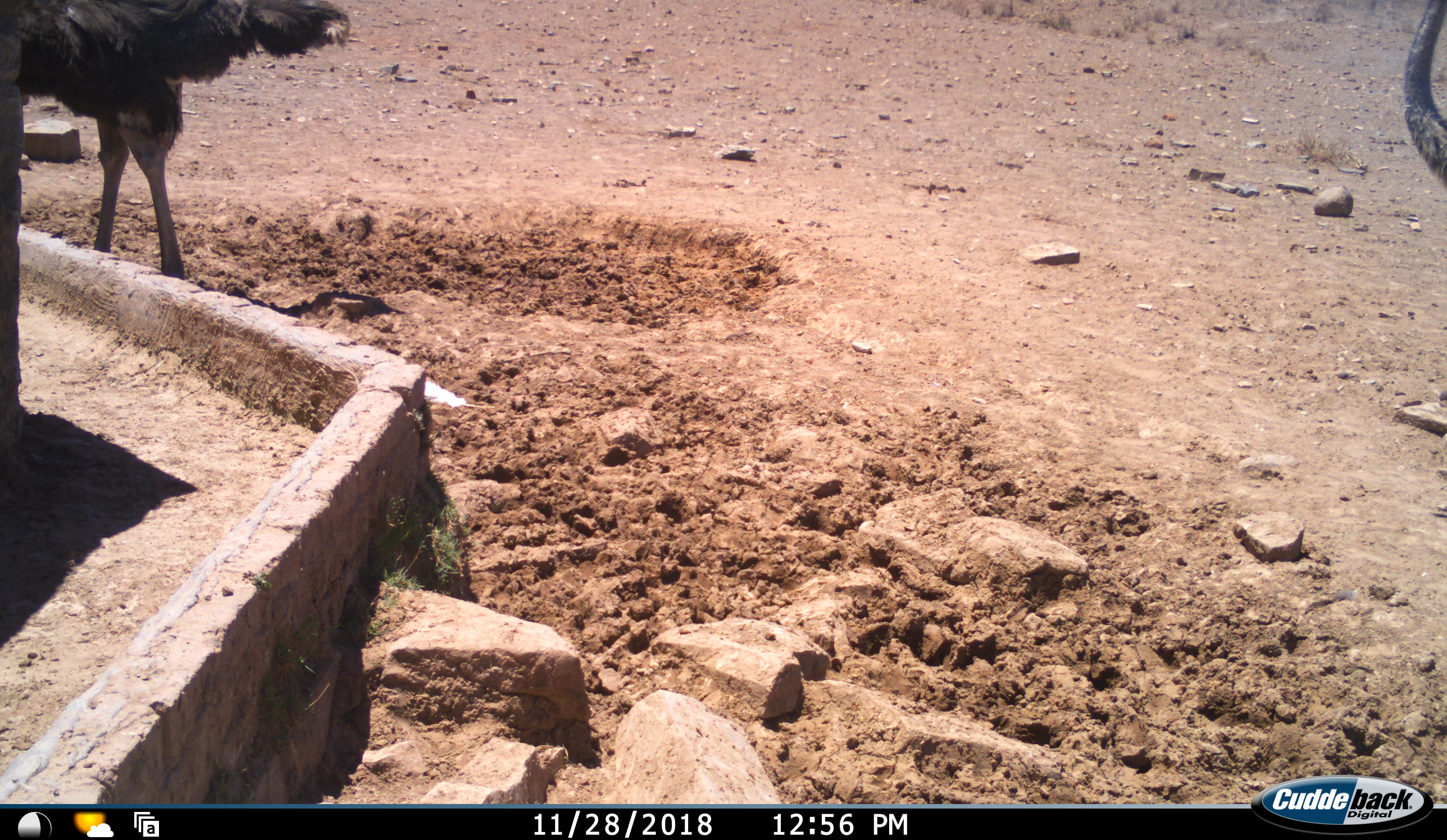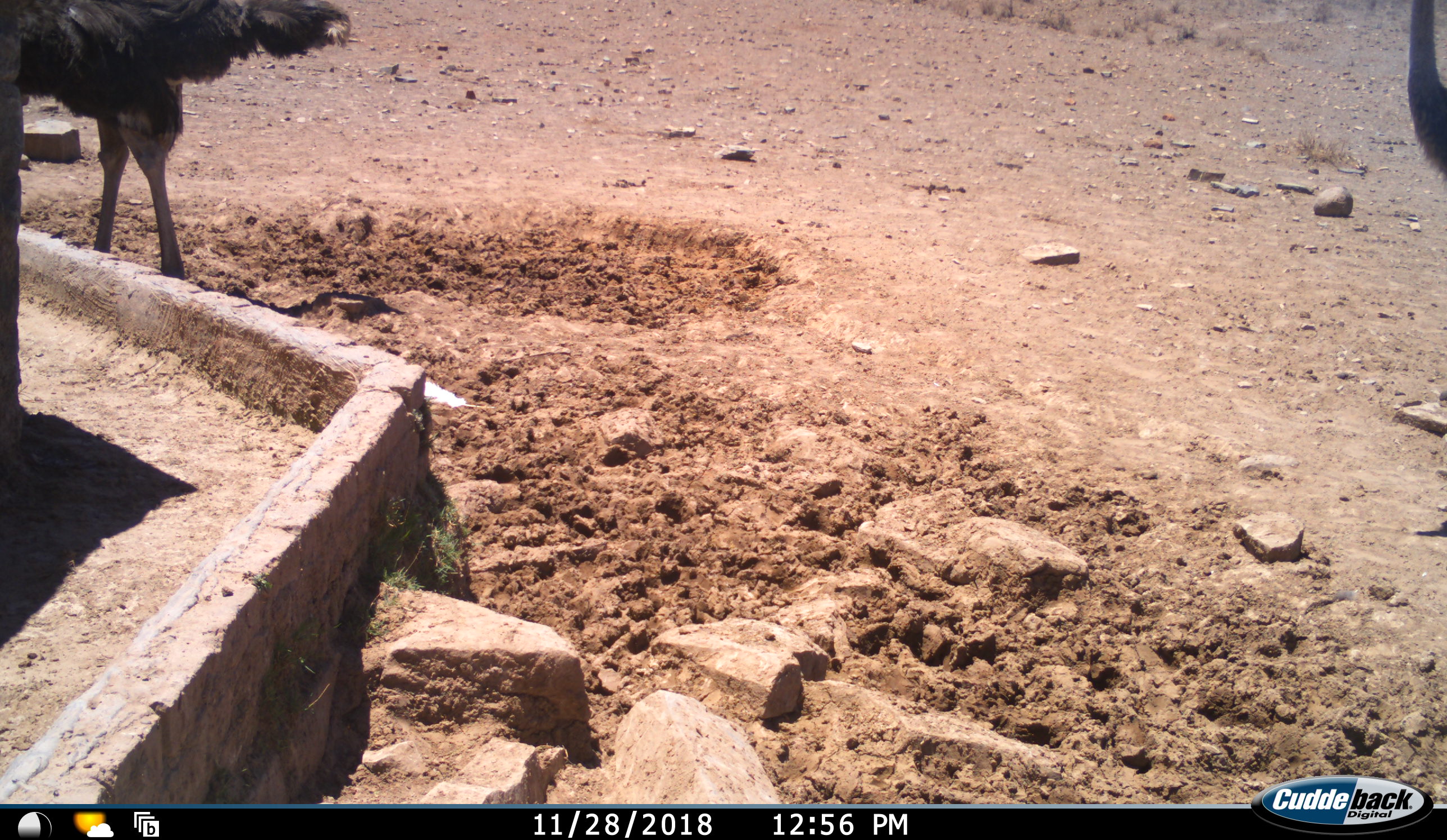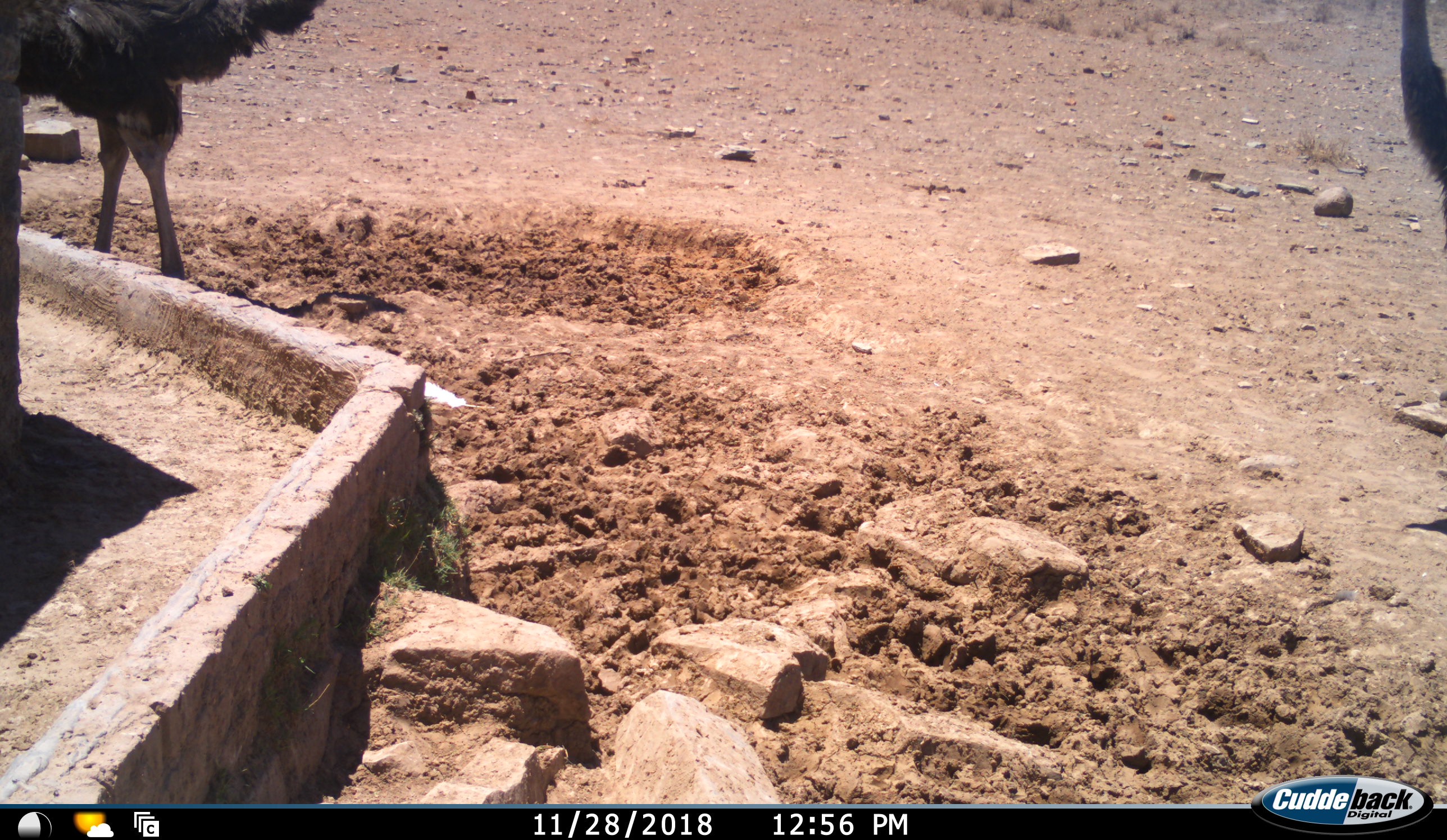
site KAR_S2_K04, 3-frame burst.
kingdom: Animalia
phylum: Chordata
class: Aves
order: Struthioniformes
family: Struthionidae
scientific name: Struthionidae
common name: ostrich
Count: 2.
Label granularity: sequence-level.